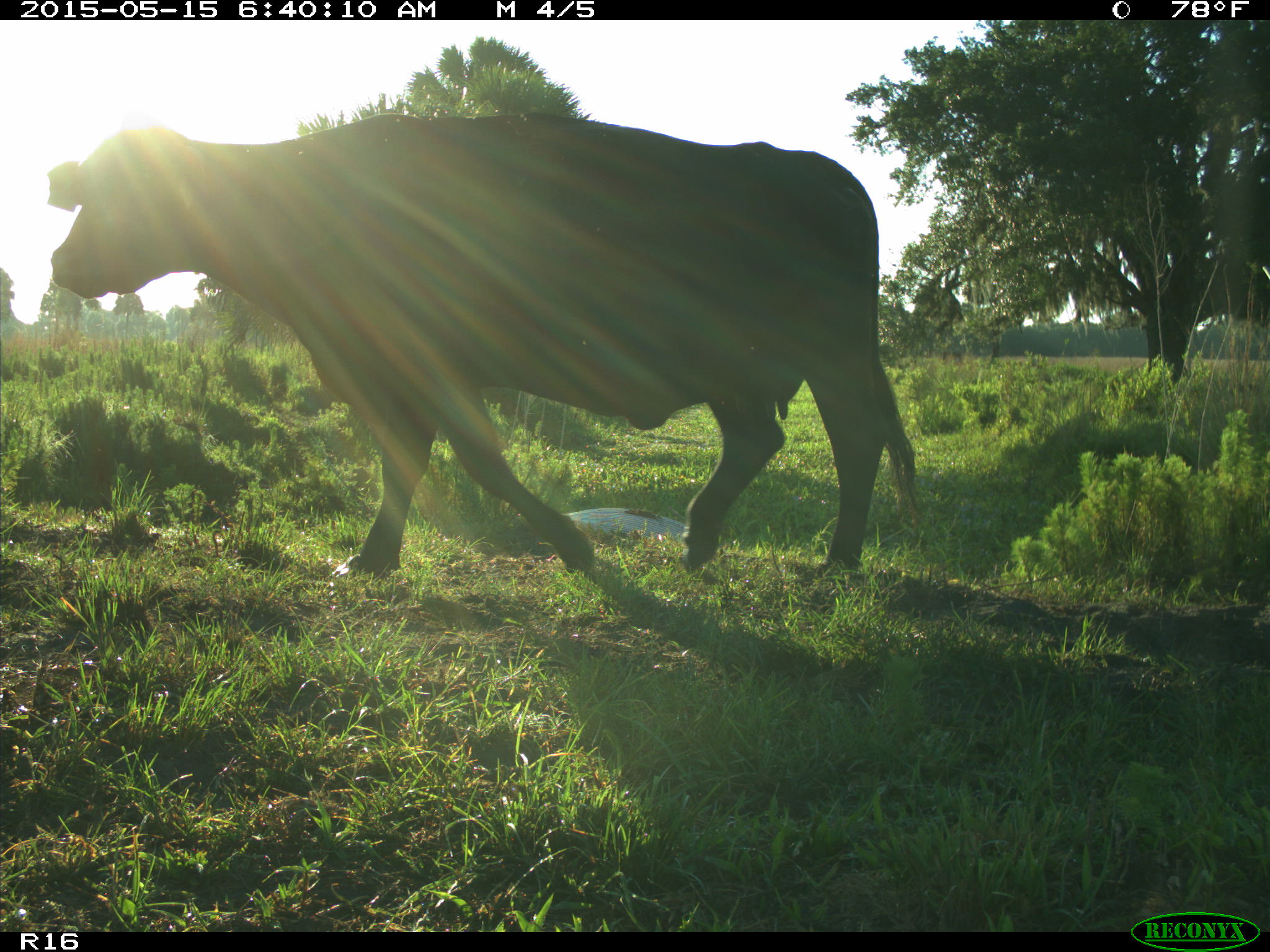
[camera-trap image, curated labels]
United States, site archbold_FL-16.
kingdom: Animalia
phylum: Chordata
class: Mammalia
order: Artiodactyla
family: Bovidae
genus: Bos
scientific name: Bos taurus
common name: domestic cow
Bos taurus (domestic cow).